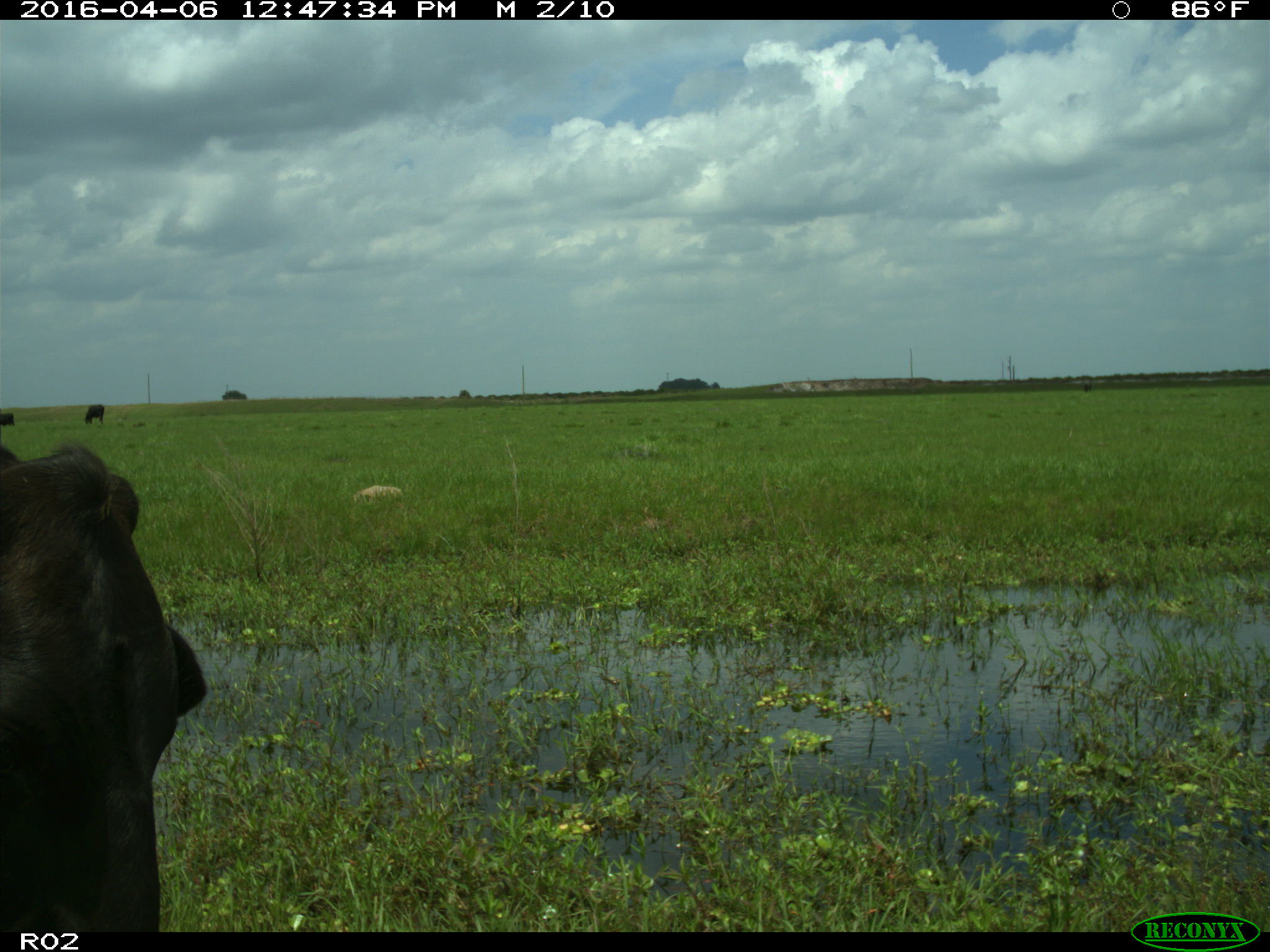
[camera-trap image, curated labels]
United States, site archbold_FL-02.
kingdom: Animalia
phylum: Chordata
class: Mammalia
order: Artiodactyla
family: Bovidae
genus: Bos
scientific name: Bos taurus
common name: domestic cow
Bos taurus (domestic cow).